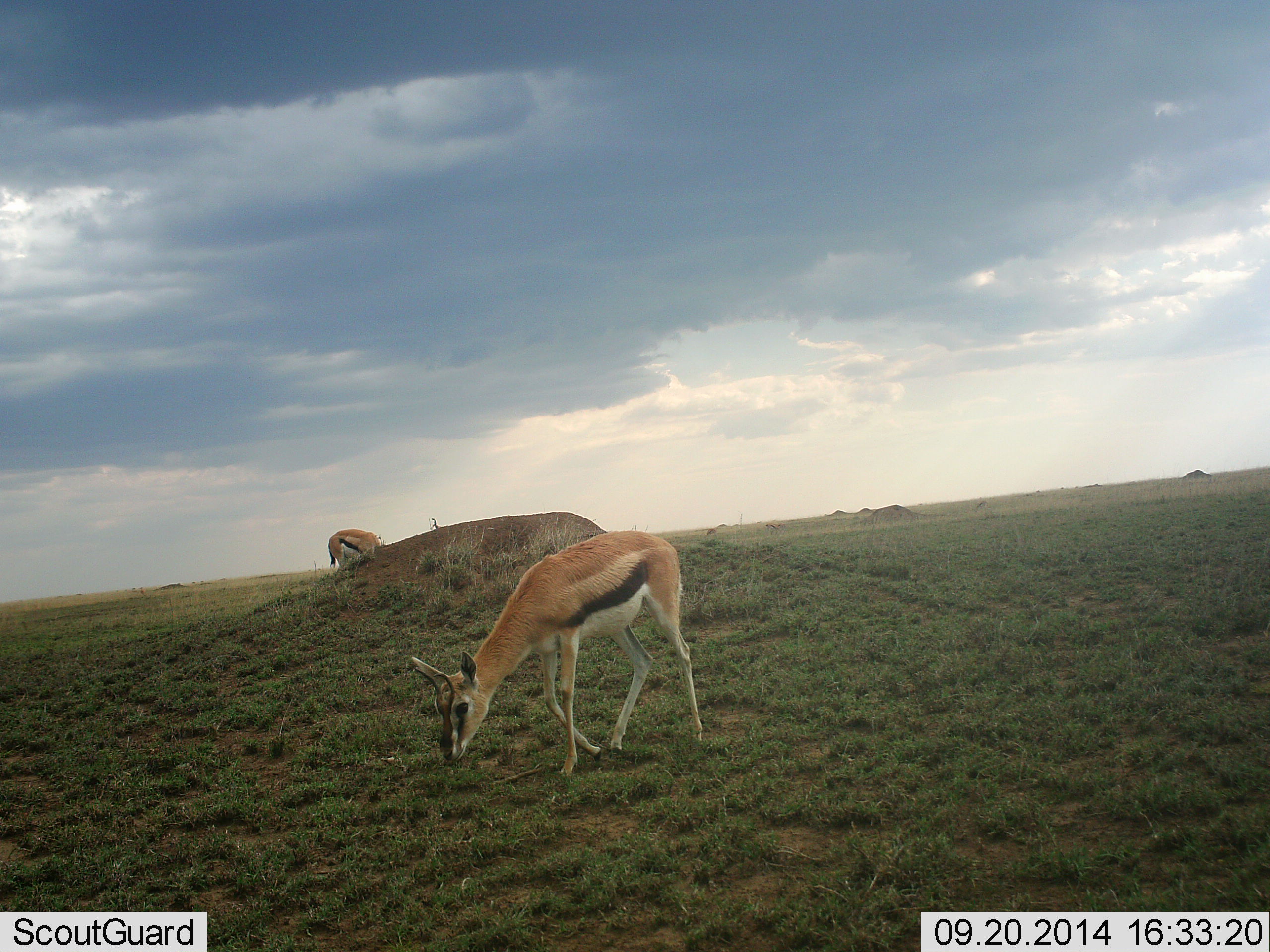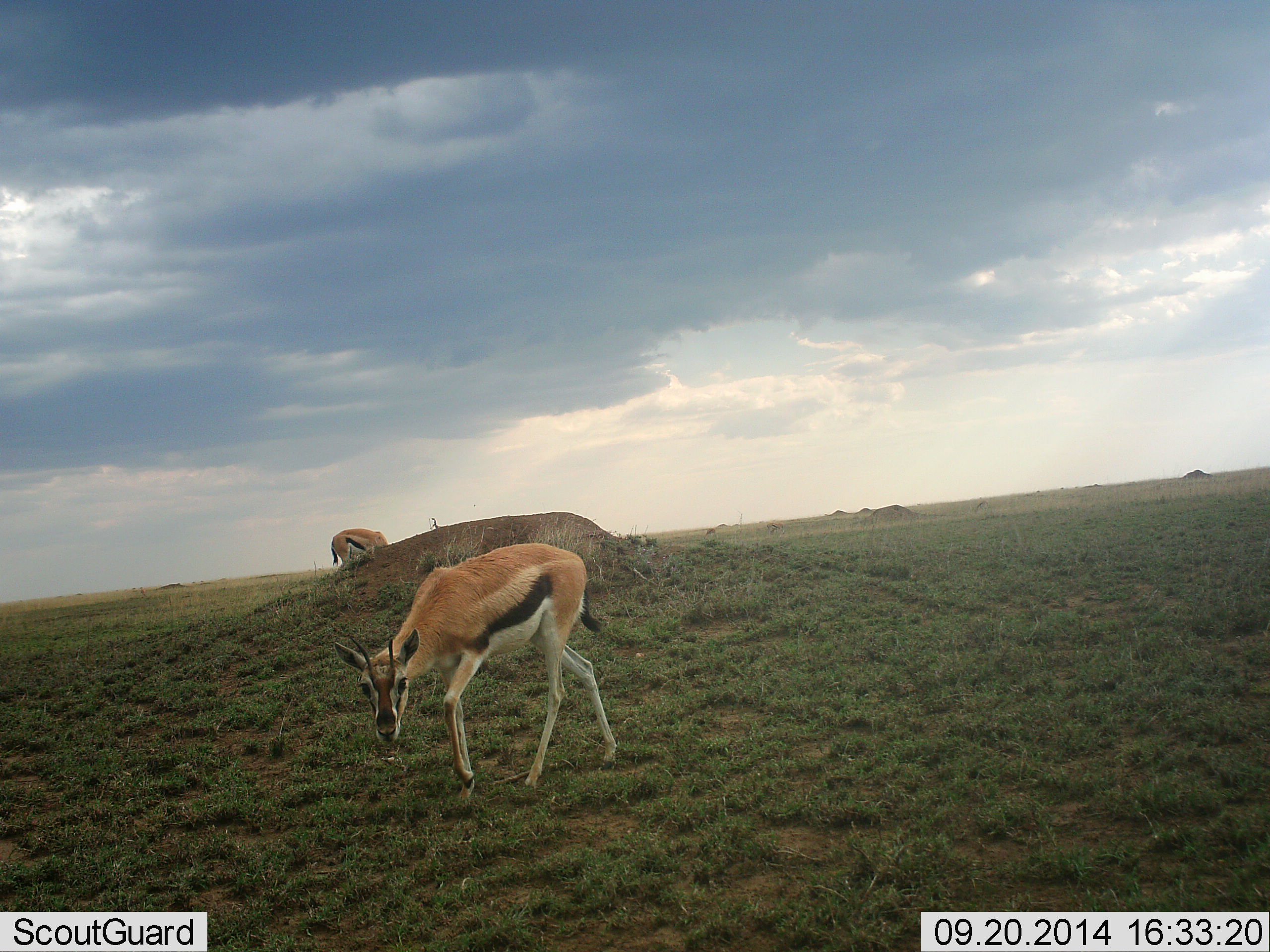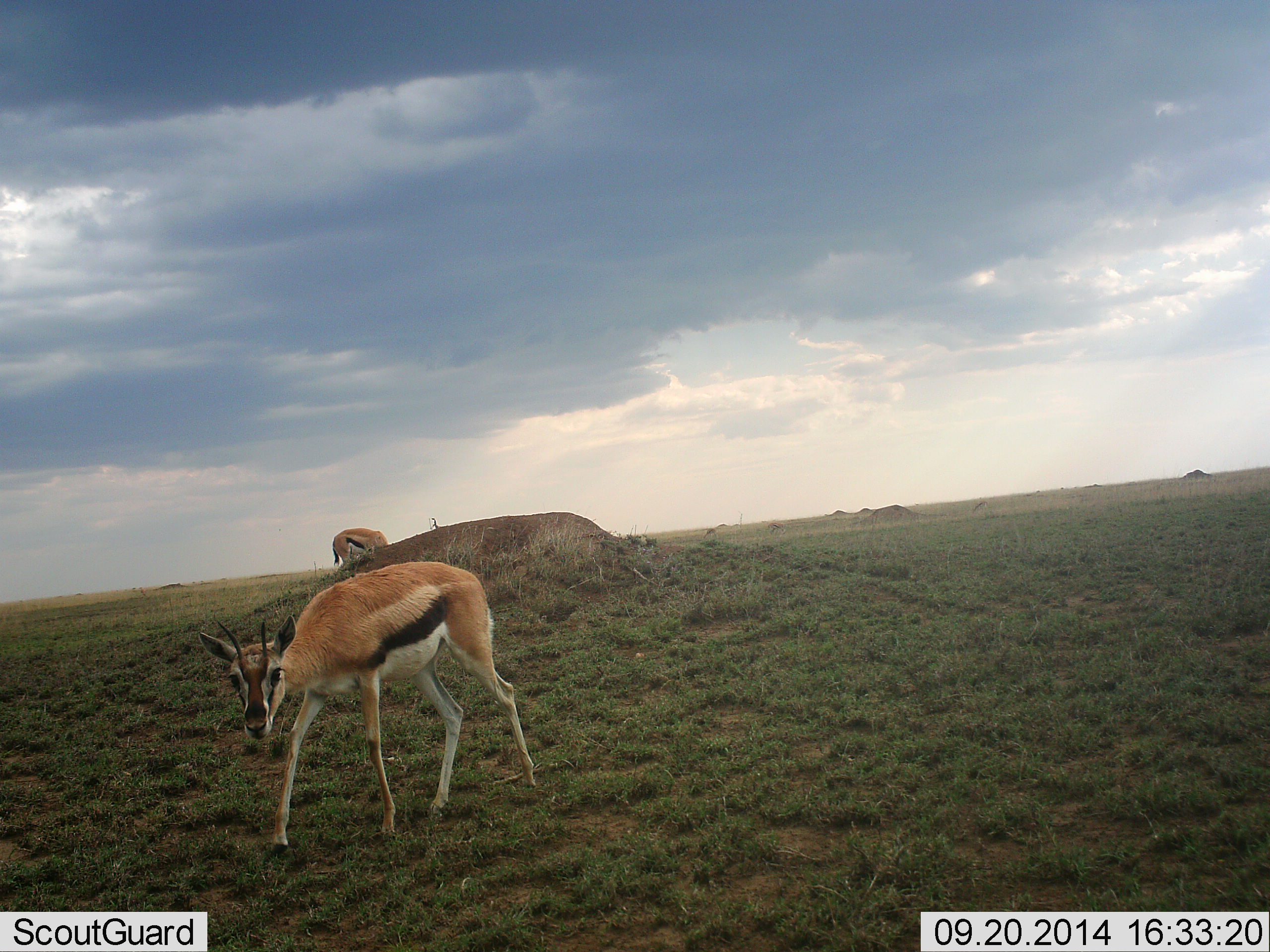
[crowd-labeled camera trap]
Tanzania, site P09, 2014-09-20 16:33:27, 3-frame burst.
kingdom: Animalia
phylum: Chordata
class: Mammalia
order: Artiodactyla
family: Bovidae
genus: Eudorcas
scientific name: Eudorcas thomsonii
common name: thomson's gazelle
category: gazellethomsons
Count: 2.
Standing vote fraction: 20%.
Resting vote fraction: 0%.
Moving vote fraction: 70%.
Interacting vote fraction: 0%.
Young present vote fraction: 0%.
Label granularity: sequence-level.